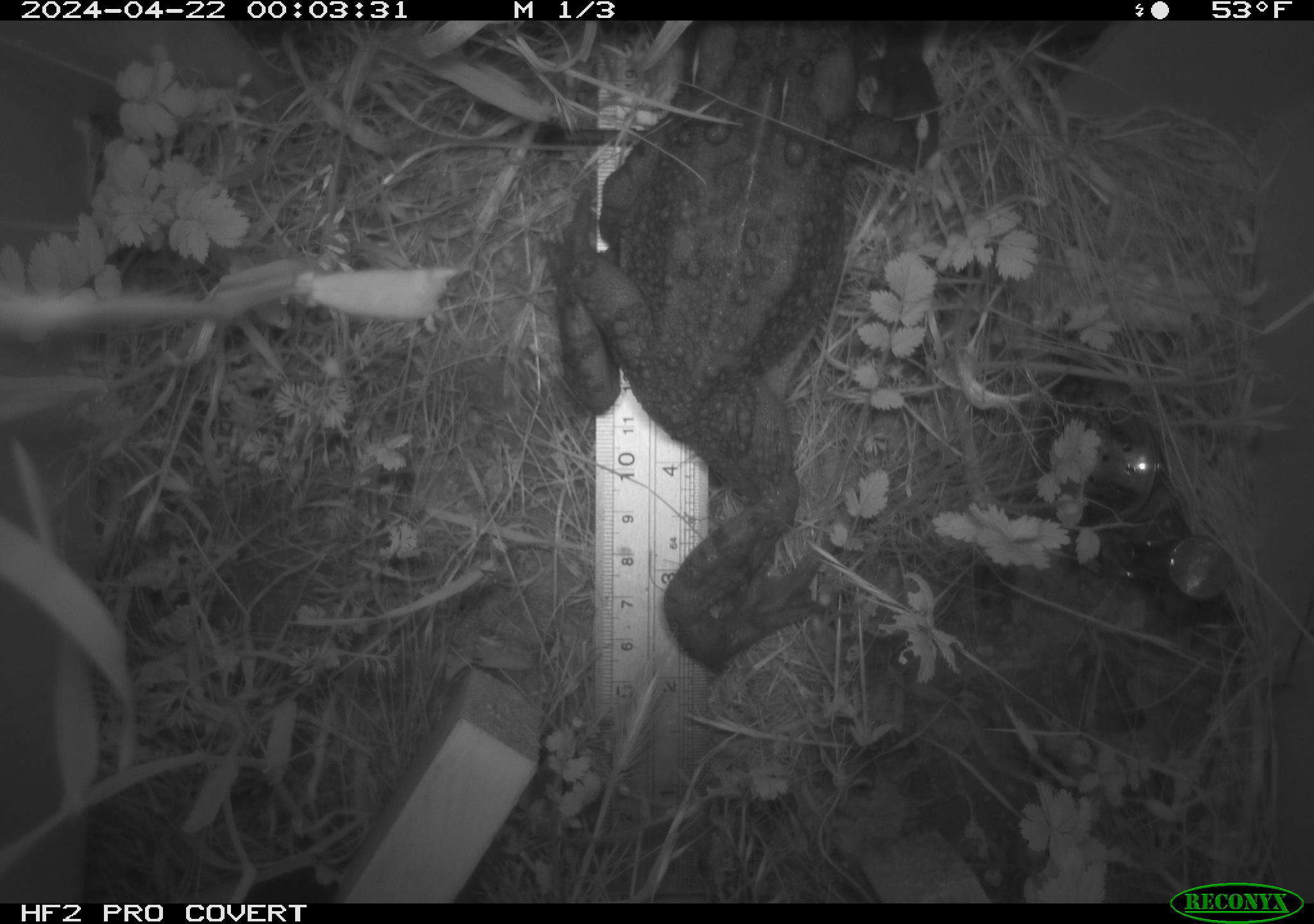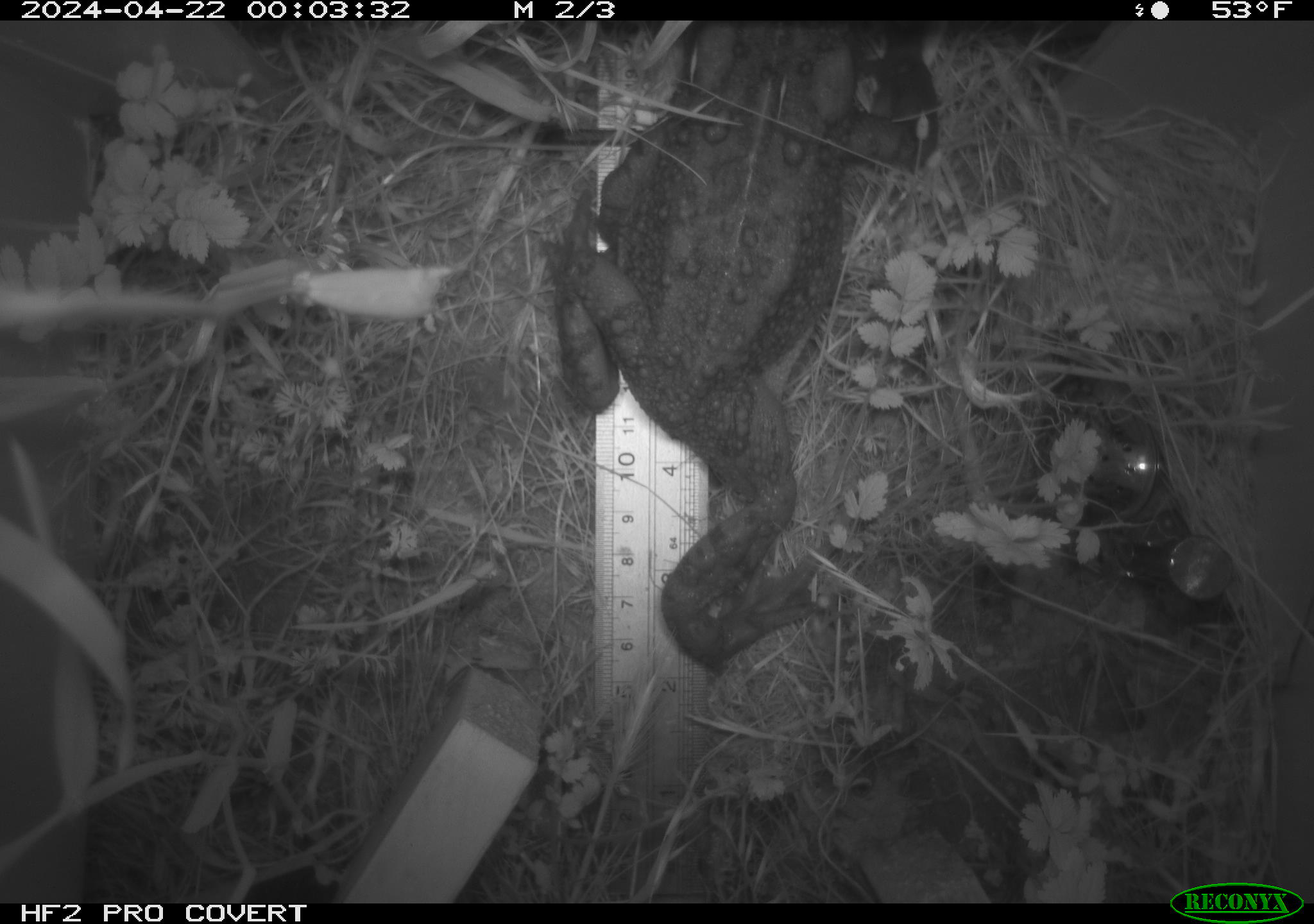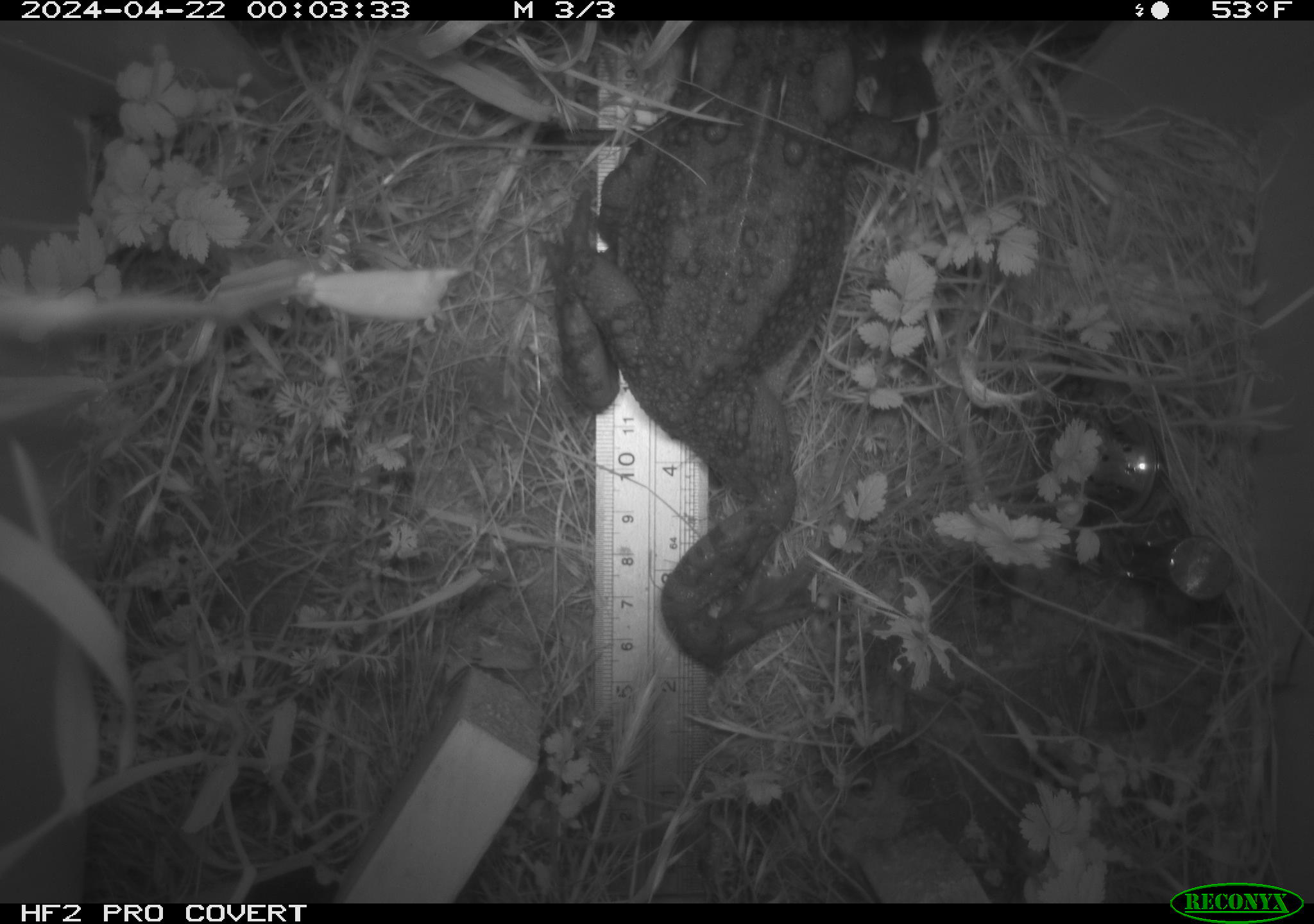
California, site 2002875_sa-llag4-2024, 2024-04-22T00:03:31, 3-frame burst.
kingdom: Animalia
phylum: Chordata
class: Amphibia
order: Anura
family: Bufonidae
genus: Anaxyrus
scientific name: Anaxyrus boreas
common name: western toad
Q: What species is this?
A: Western toad (Anaxyrus boreas).